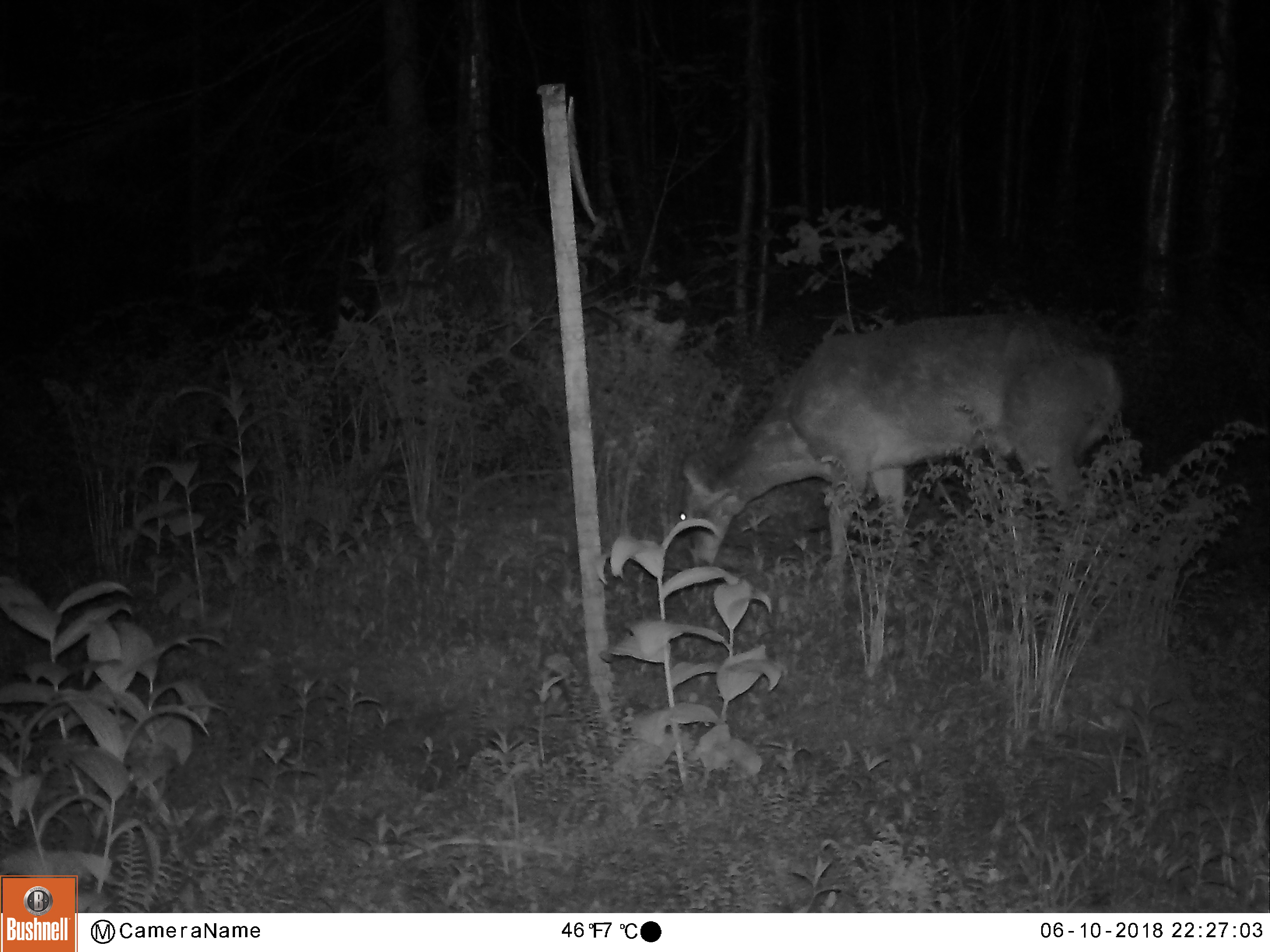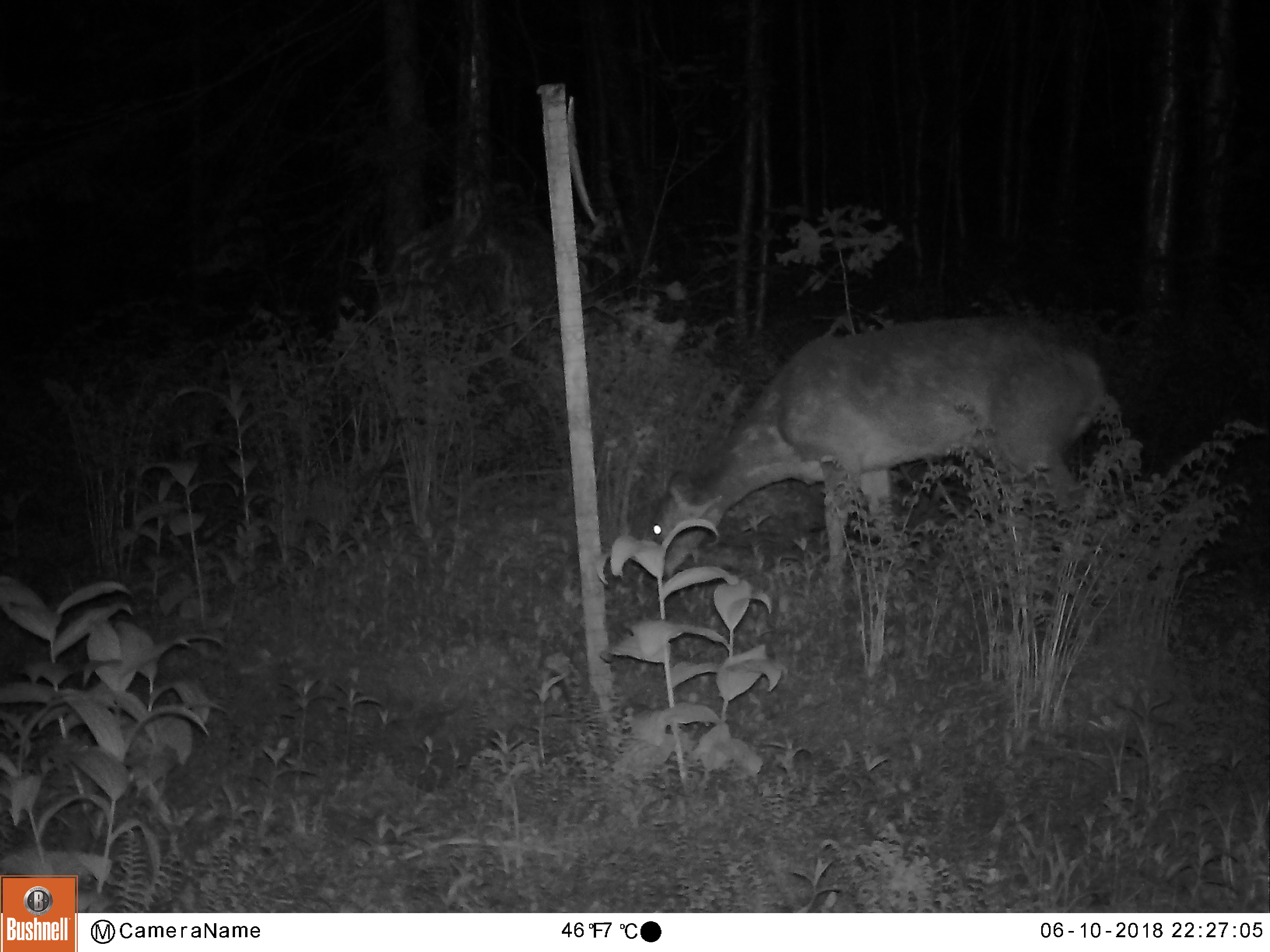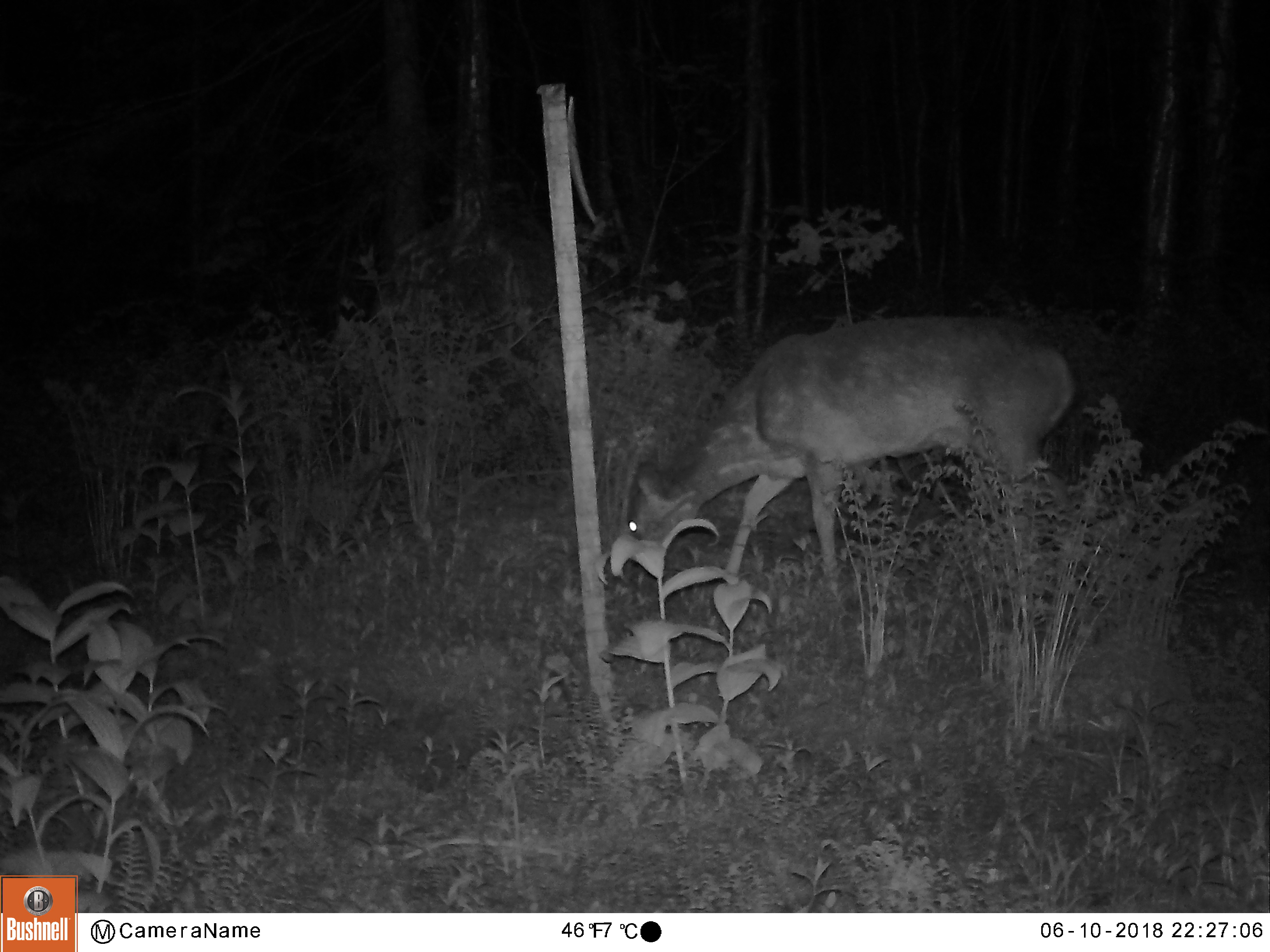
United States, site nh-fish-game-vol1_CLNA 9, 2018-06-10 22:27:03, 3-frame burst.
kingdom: Animalia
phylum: Chordata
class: Mammalia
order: Artiodactyla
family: Cervidae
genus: Odocoileus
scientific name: Odocoileus virginianus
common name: white-tailed deer